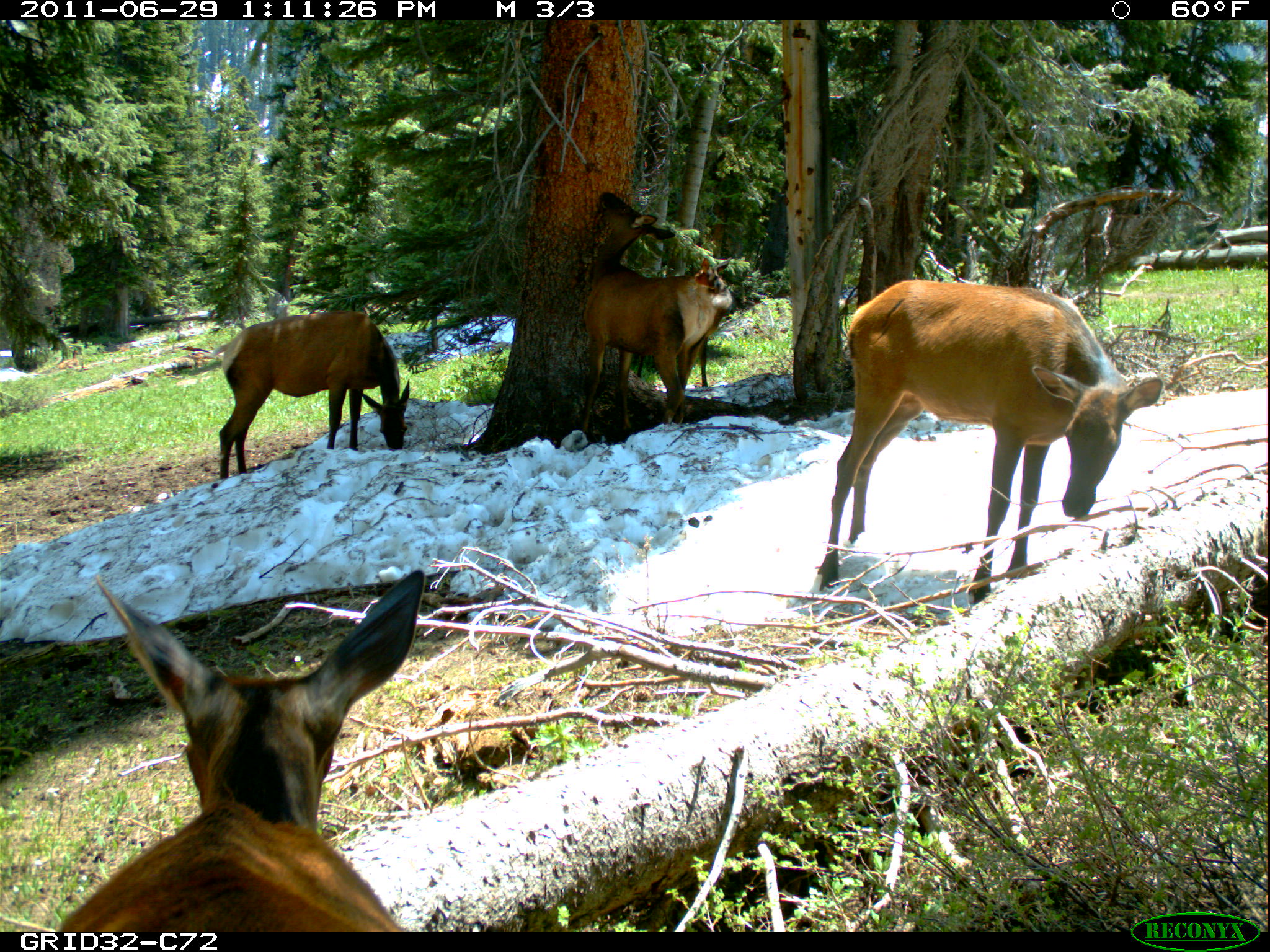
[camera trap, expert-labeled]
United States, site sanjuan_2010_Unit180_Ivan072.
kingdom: Animalia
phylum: Chordata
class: Mammalia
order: Artiodactyla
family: Cervidae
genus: Cervus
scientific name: Cervus elaphus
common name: red deer